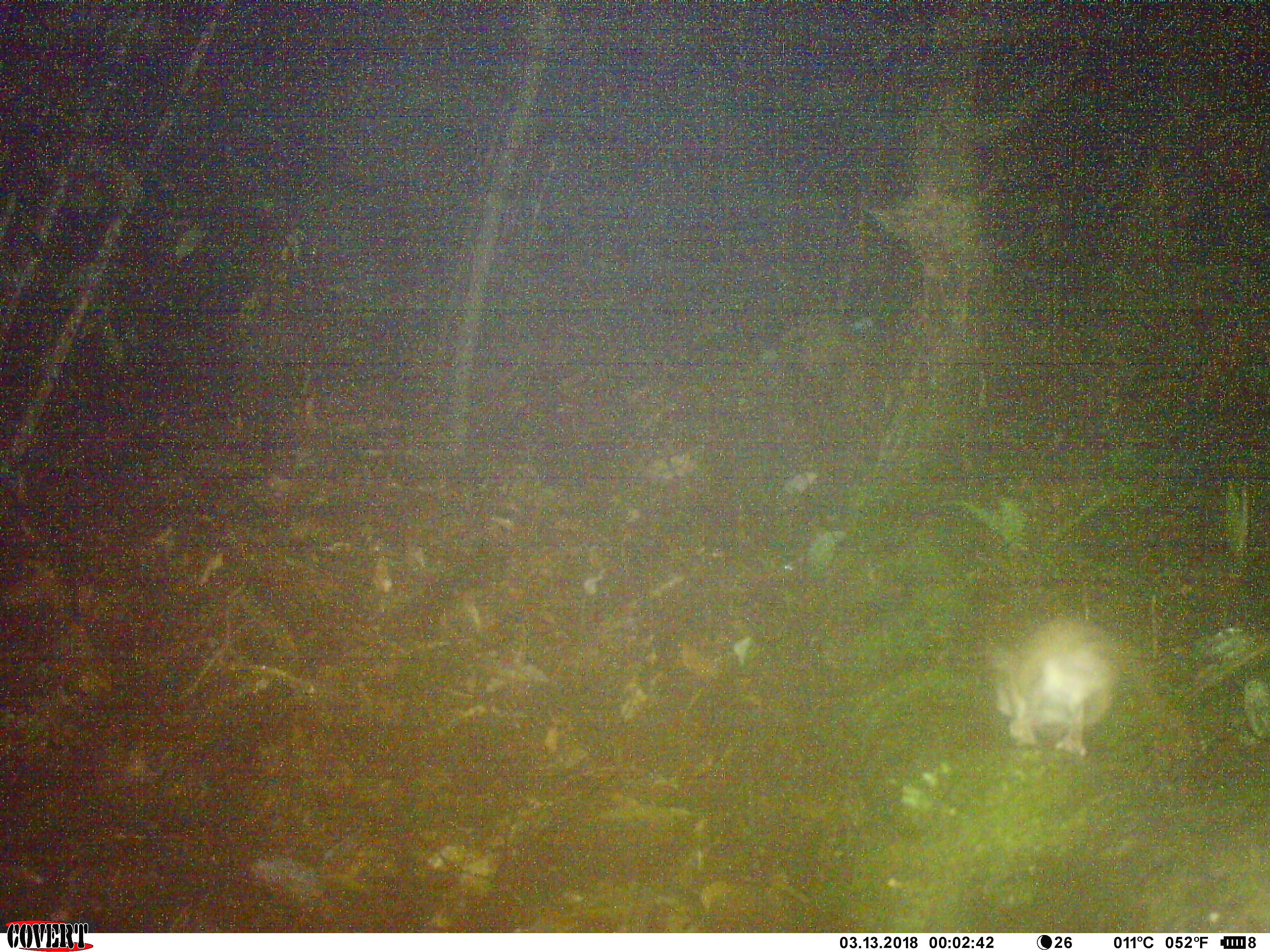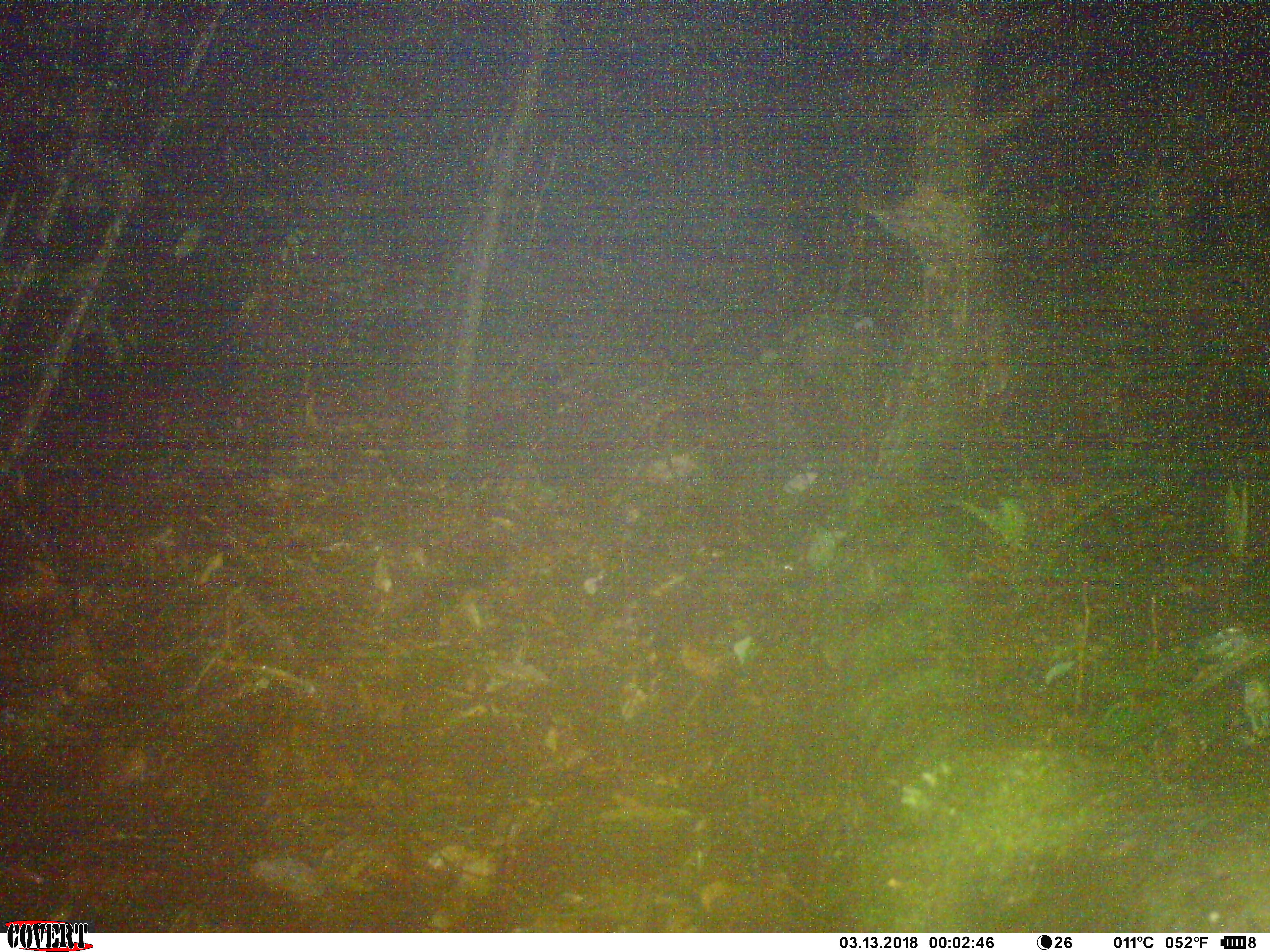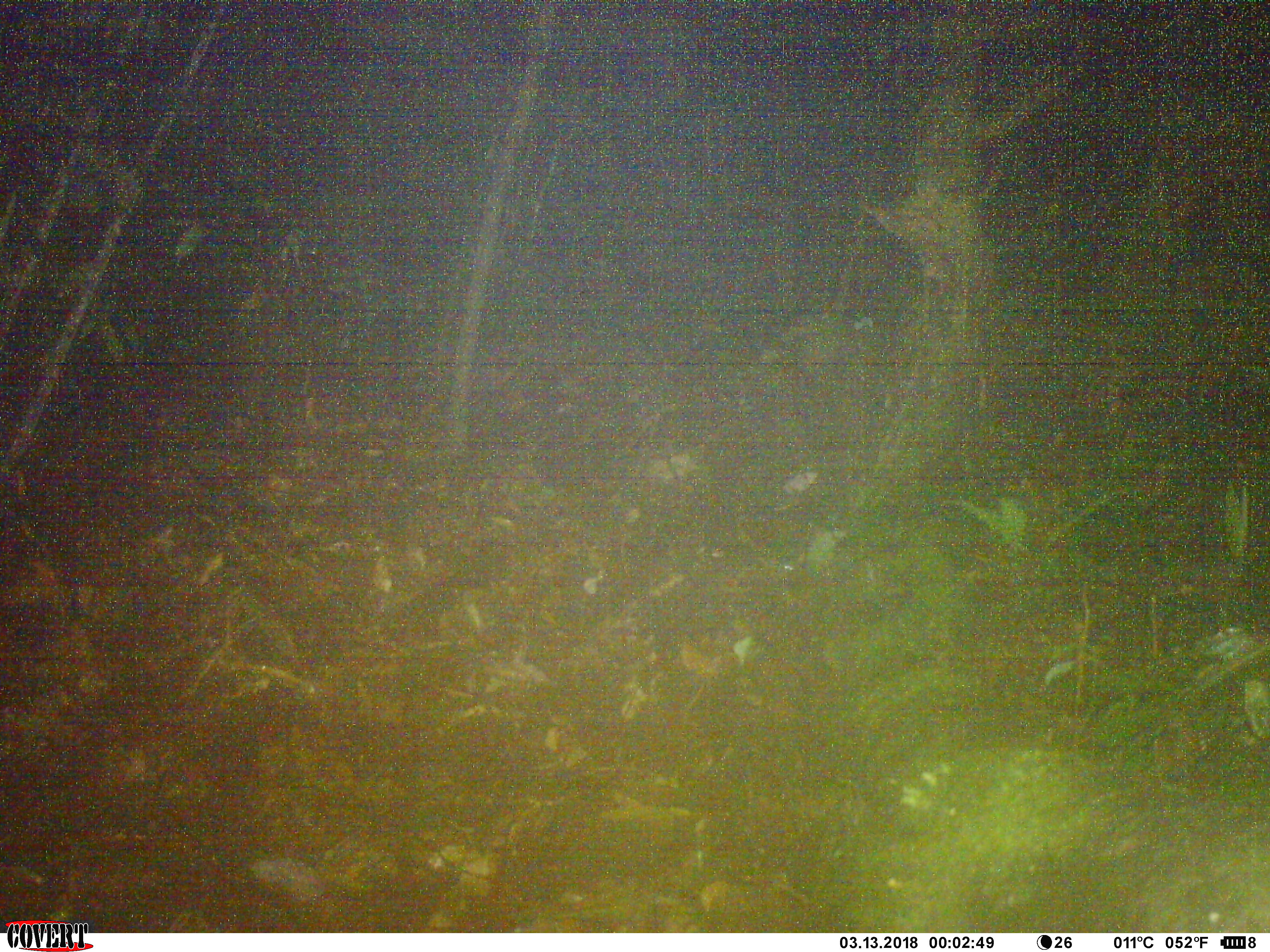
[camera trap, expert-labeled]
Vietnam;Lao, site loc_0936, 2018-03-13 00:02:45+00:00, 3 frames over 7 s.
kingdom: Animalia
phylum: Chordata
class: Mammalia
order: Rodentia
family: Muridae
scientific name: Muridae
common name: old-world mice and rats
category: unidentified murid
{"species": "unidentified murid (old-world mice and rats) (Muridae)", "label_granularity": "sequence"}